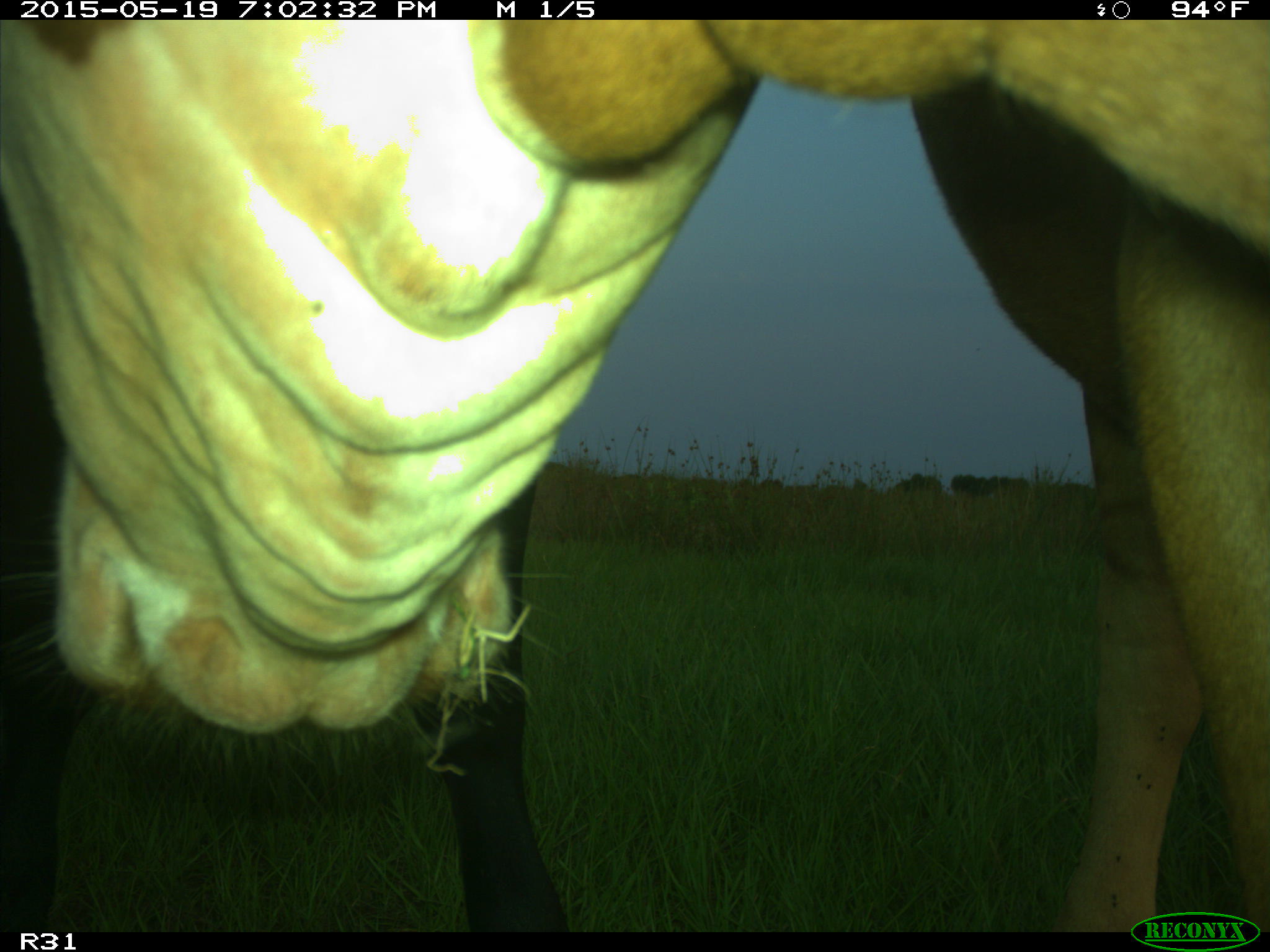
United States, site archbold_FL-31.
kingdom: Animalia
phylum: Chordata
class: Mammalia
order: Artiodactyla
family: Bovidae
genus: Bos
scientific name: Bos taurus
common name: domestic cow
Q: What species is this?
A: Bos taurus (domestic cow).